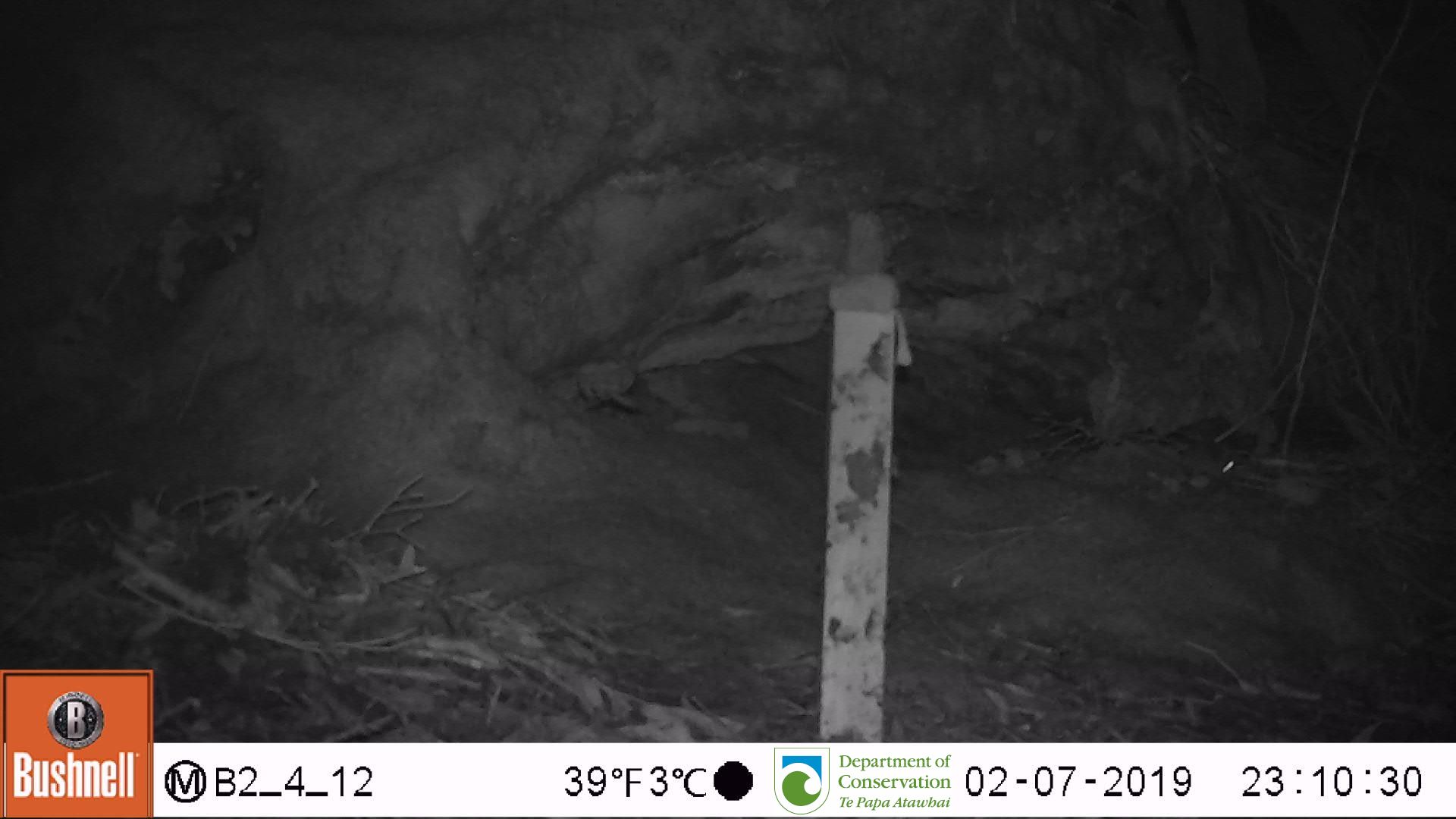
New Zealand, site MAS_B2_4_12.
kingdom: Animalia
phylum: Chordata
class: Mammalia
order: Rodentia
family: Muridae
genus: Mus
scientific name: Mus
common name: mouse